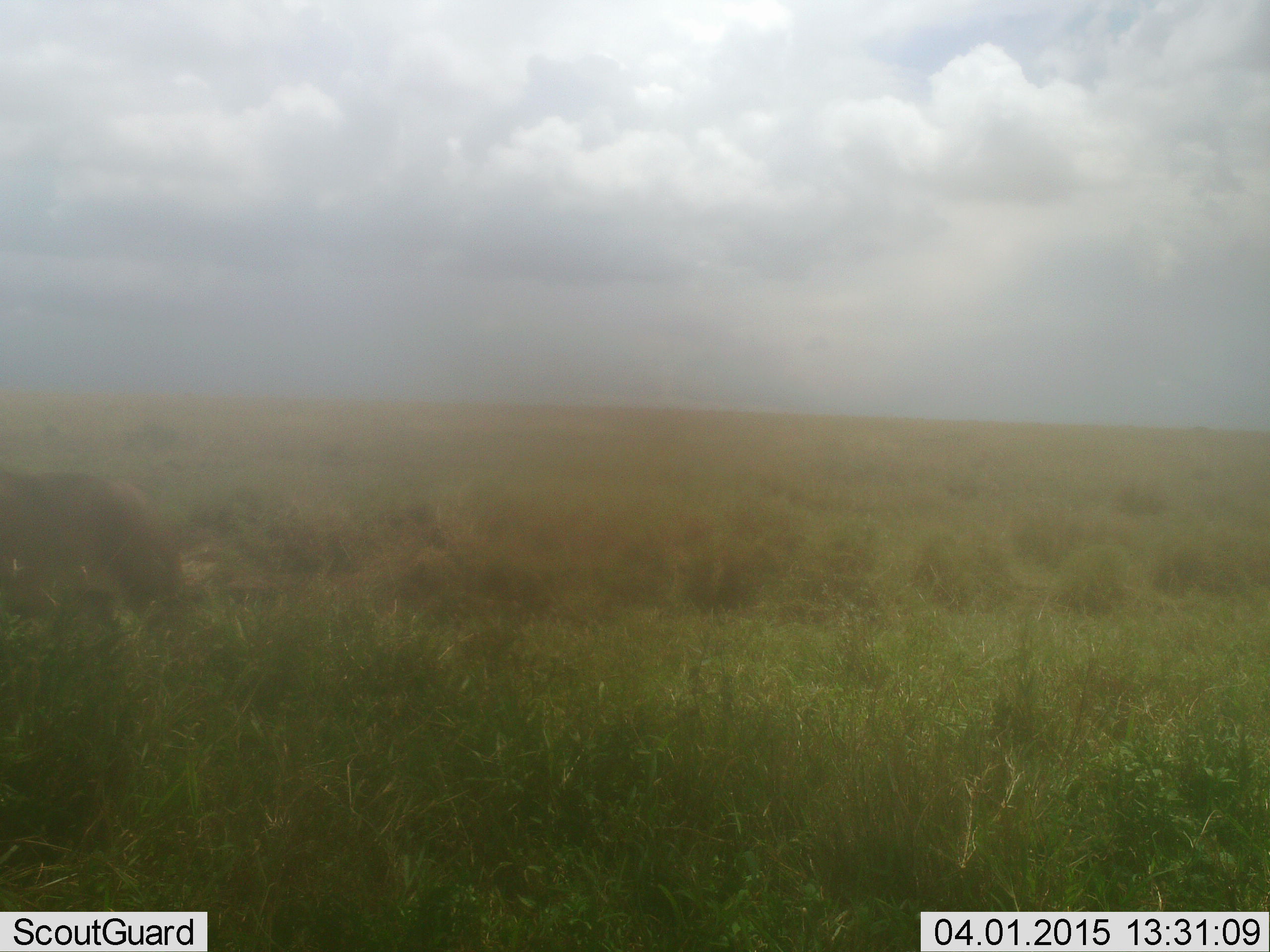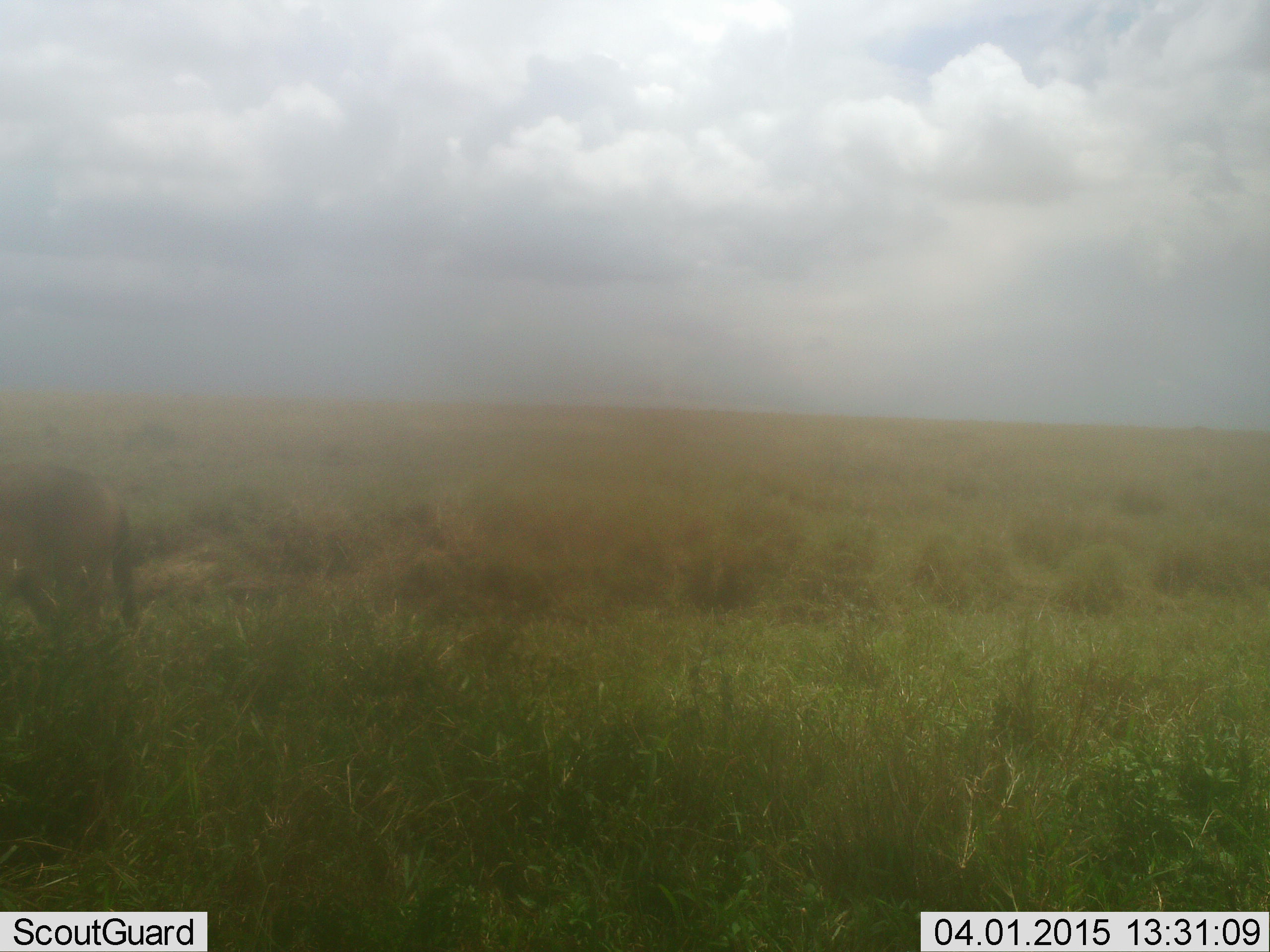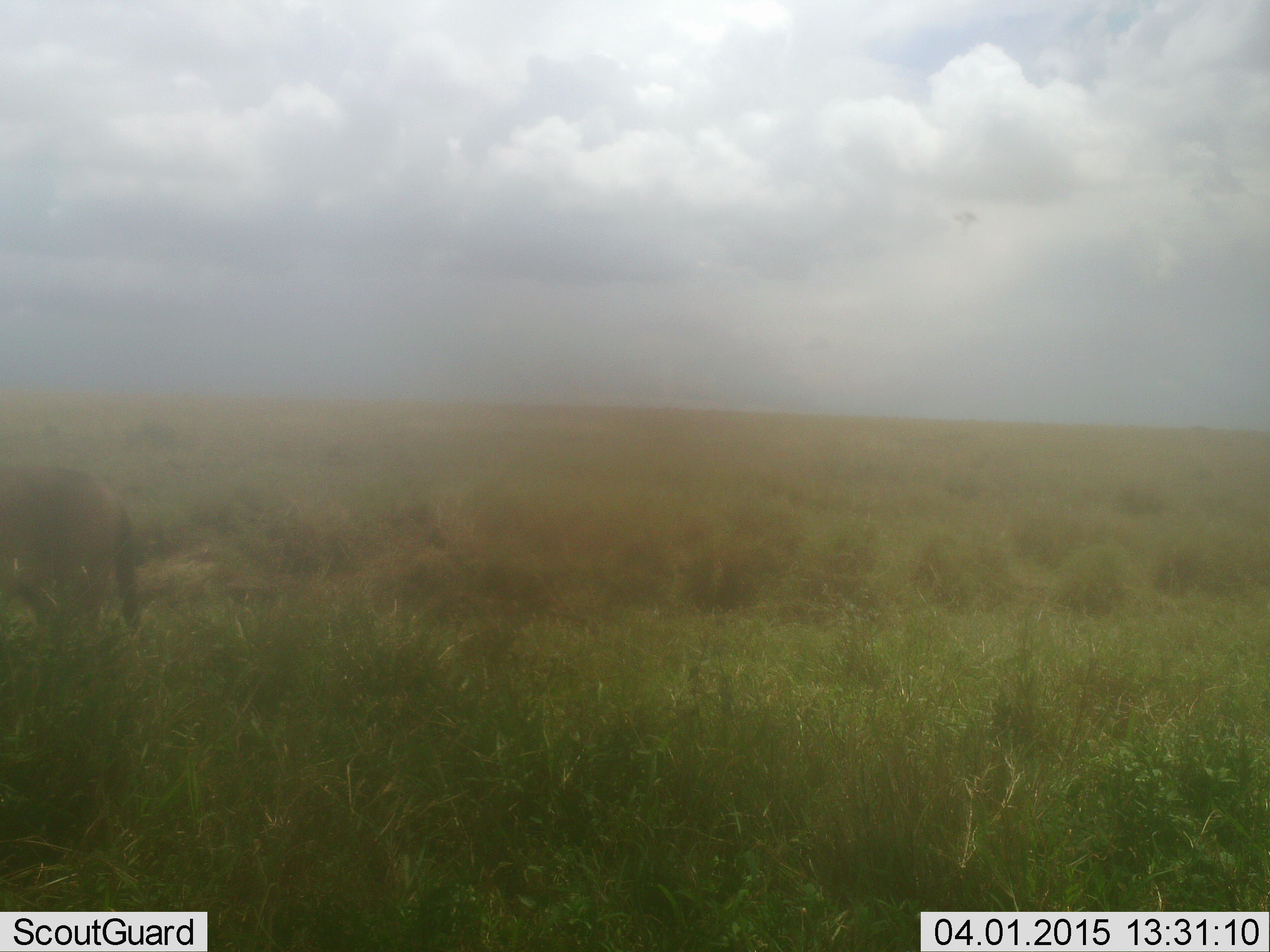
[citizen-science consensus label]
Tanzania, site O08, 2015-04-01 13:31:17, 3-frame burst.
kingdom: Animalia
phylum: Chordata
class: Mammalia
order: Artiodactyla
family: Bovidae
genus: Connochaetes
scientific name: Connochaetes taurinus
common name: blue wildebeest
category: wildebeest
Wildebeest (blue wildebeest) (Connochaetes taurinus), count 1. Behavior (volunteer vote fractions): standing 75%, resting 0%, moving 50%, interacting 0%. Young present (vote fraction): 0%. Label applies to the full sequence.